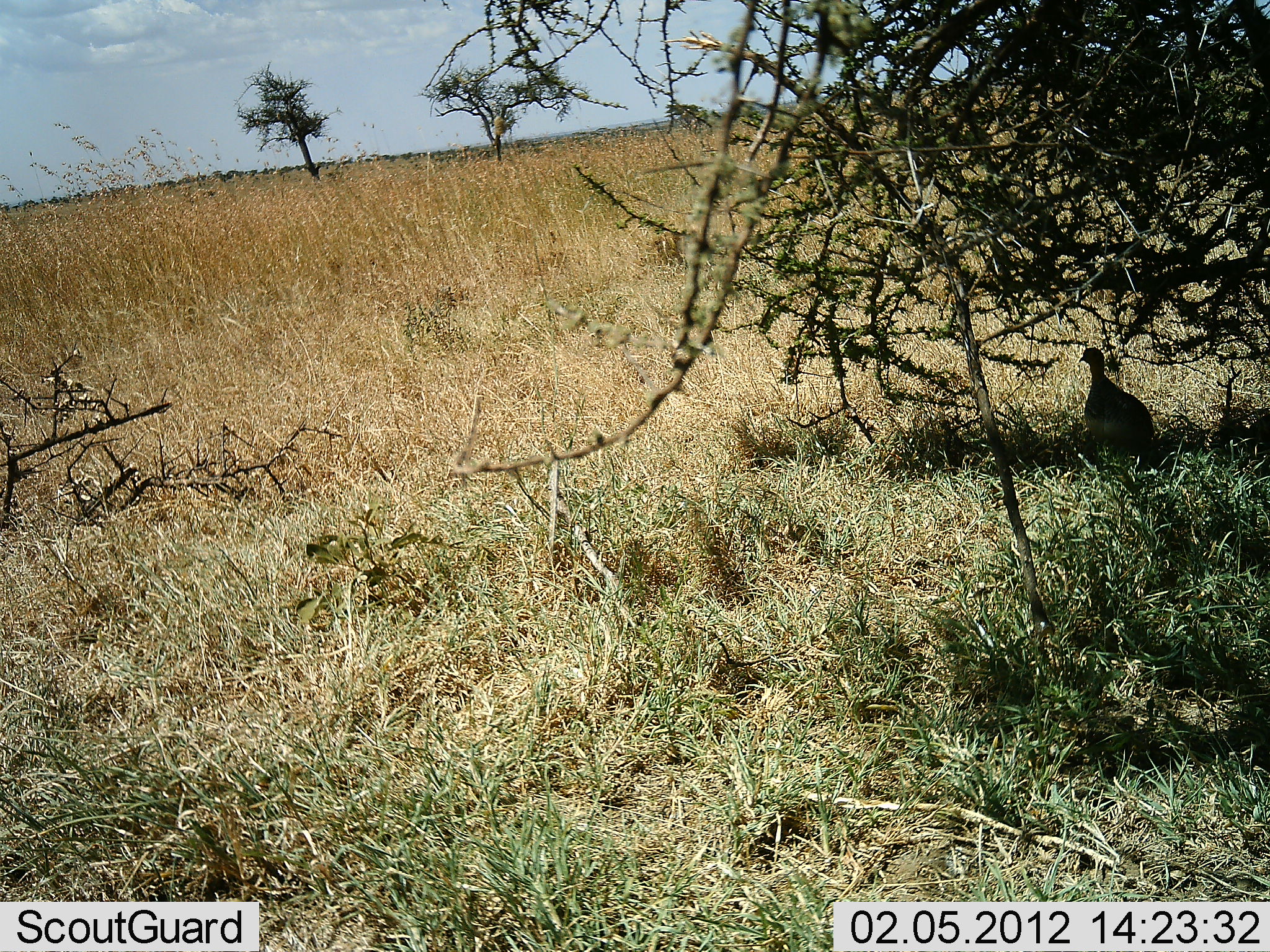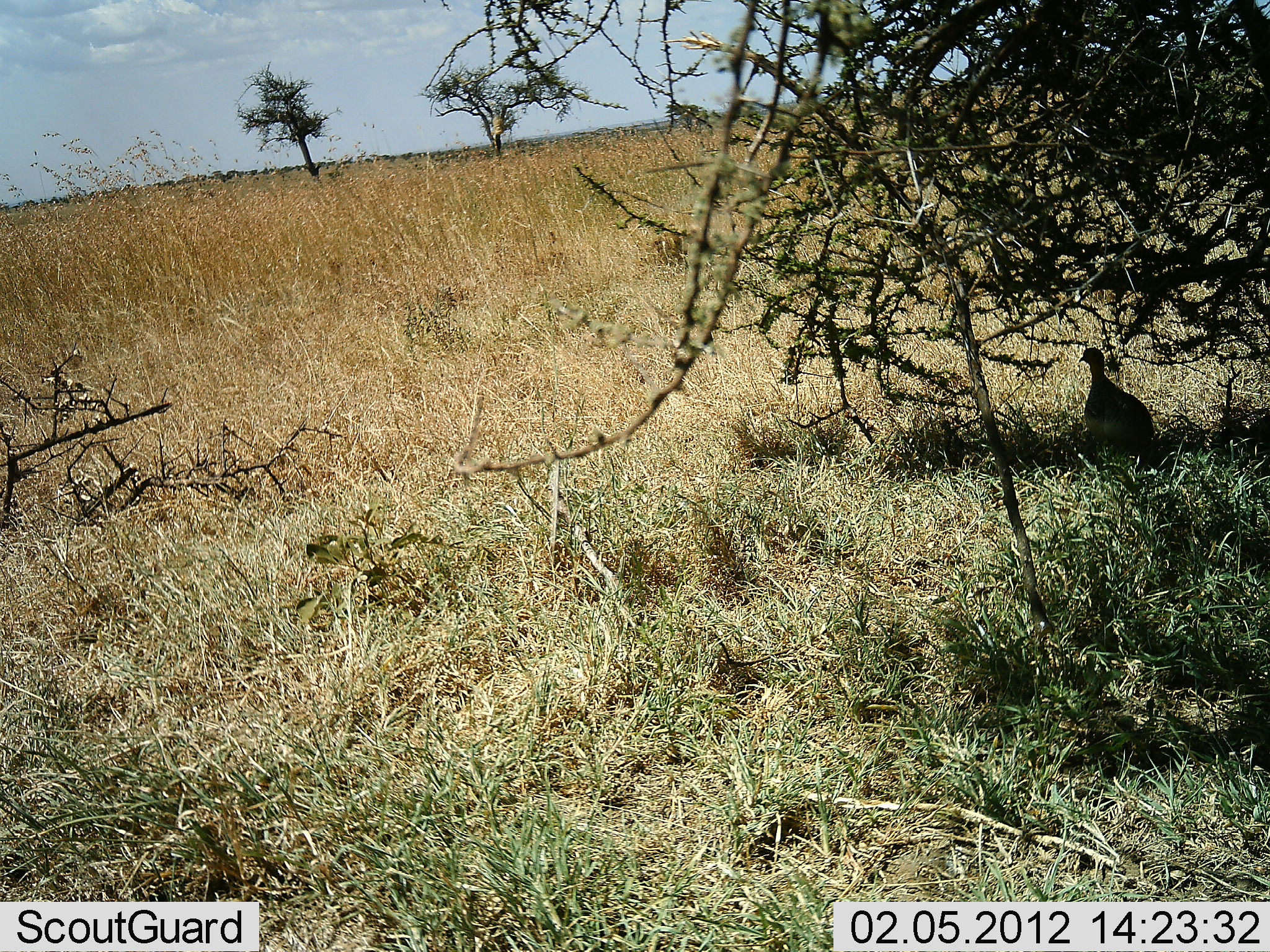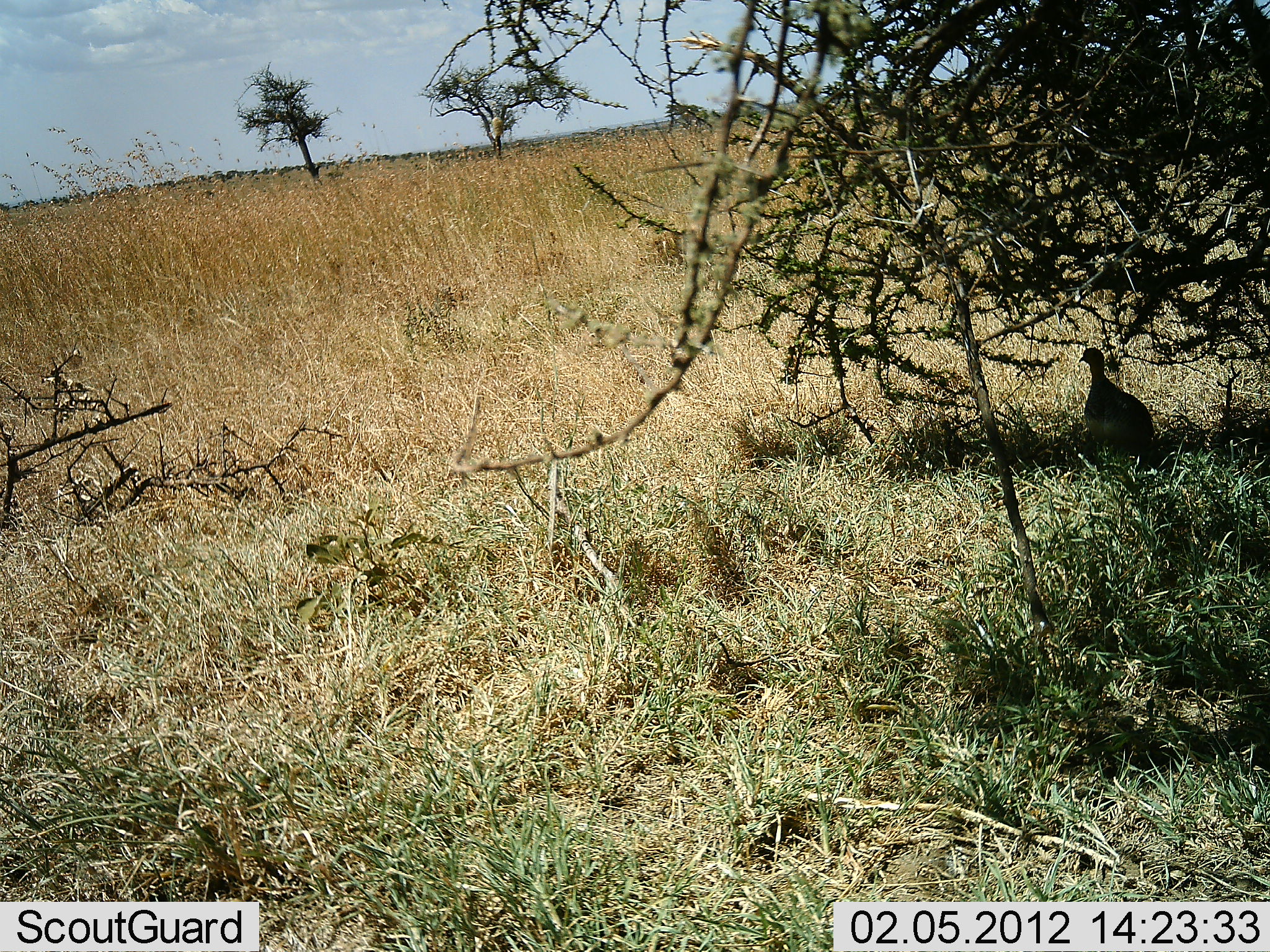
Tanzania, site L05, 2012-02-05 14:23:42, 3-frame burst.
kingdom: Animalia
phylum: Chordata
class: Aves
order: Galliformes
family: Numididae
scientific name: Numididae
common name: guinea fowl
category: guineafowl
Guineafowl (guinea fowl) (Numididae), count 1. Behavior (volunteer vote fractions): standing 78%, resting 28%, moving 0%, interacting 0%. Young present (vote fraction): 6%. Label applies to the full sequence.